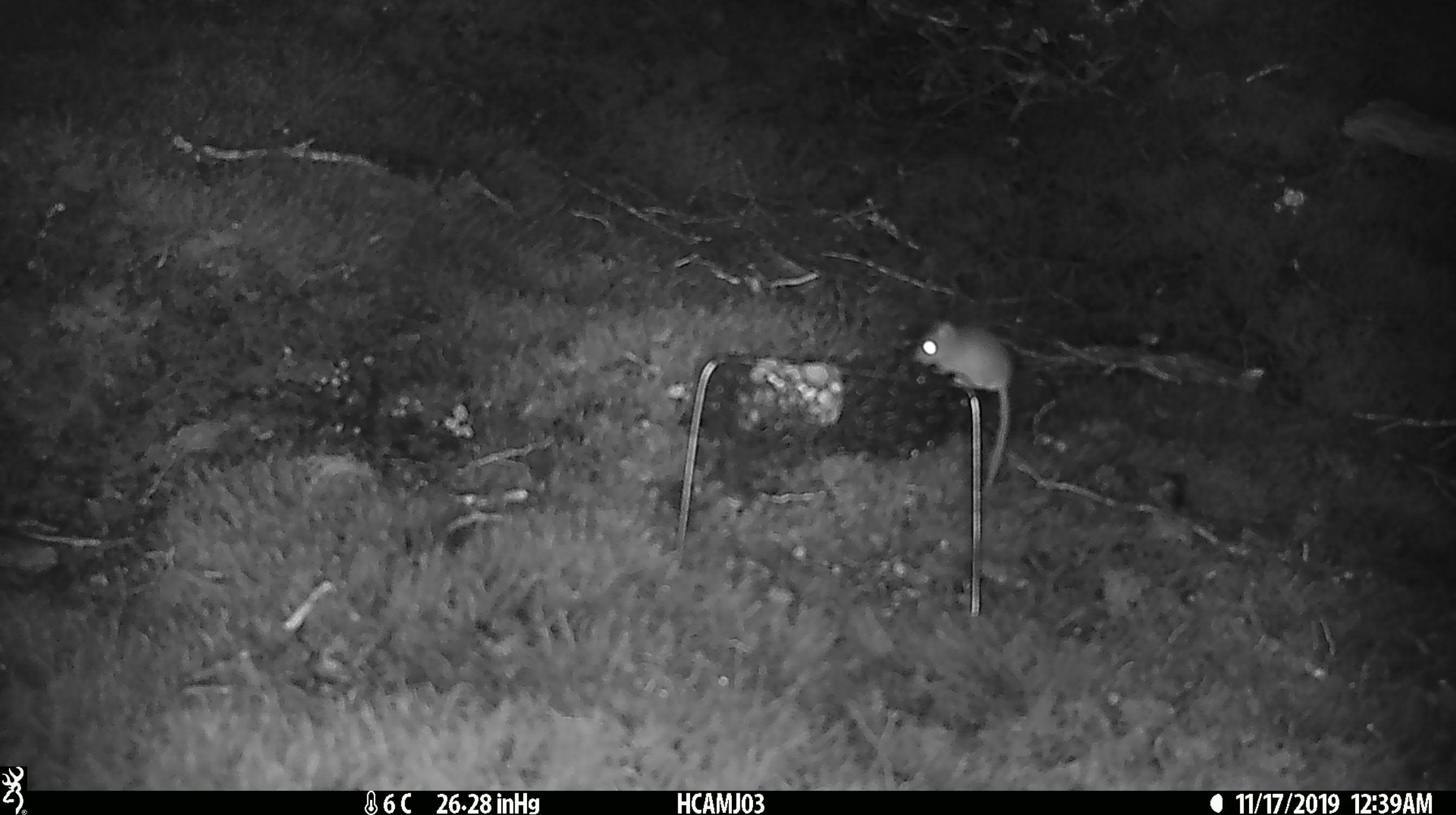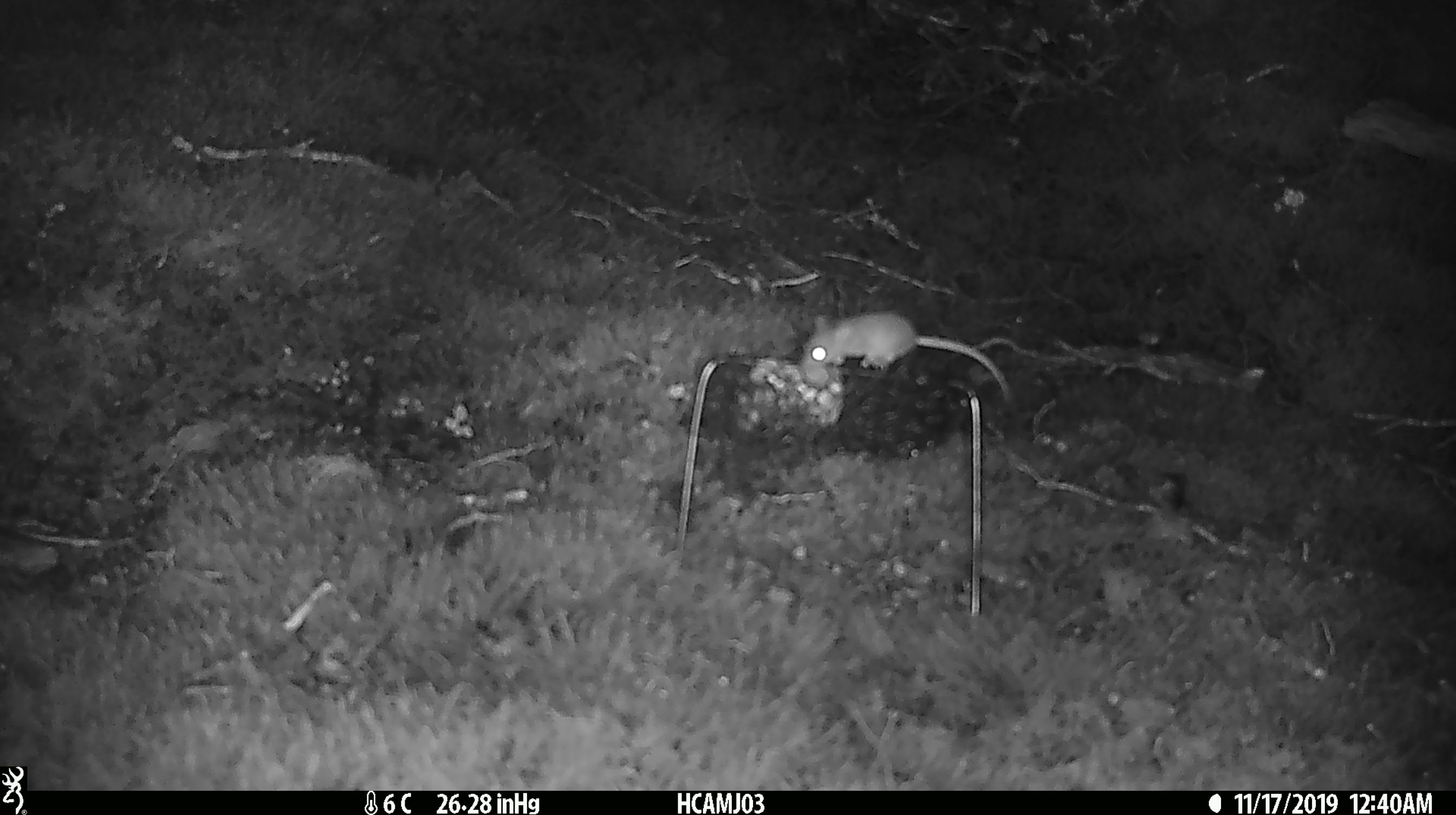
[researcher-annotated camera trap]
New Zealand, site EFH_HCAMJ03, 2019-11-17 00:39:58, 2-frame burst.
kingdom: Animalia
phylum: Chordata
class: Mammalia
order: Rodentia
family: Muridae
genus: Mus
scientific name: Mus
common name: mouse